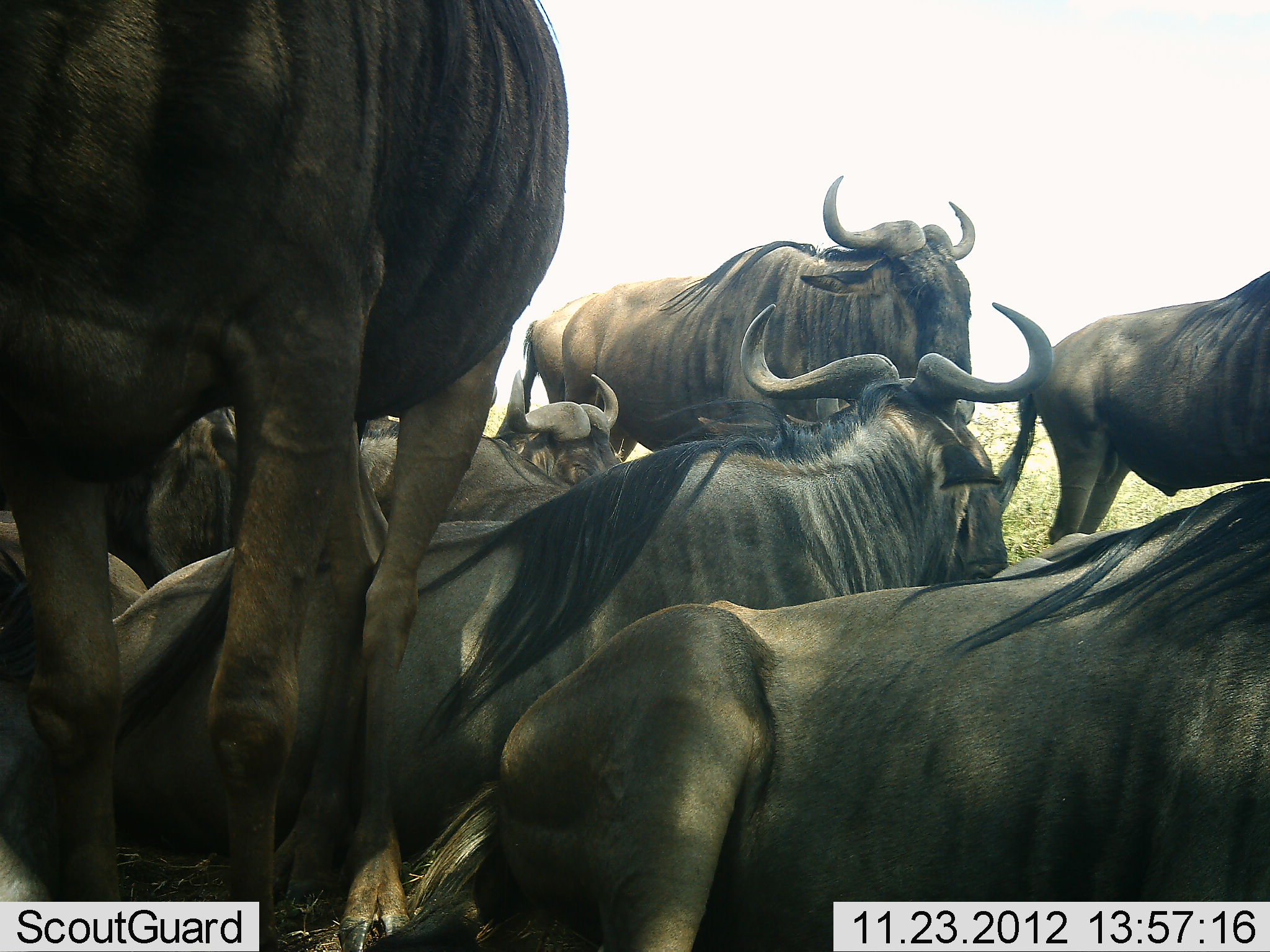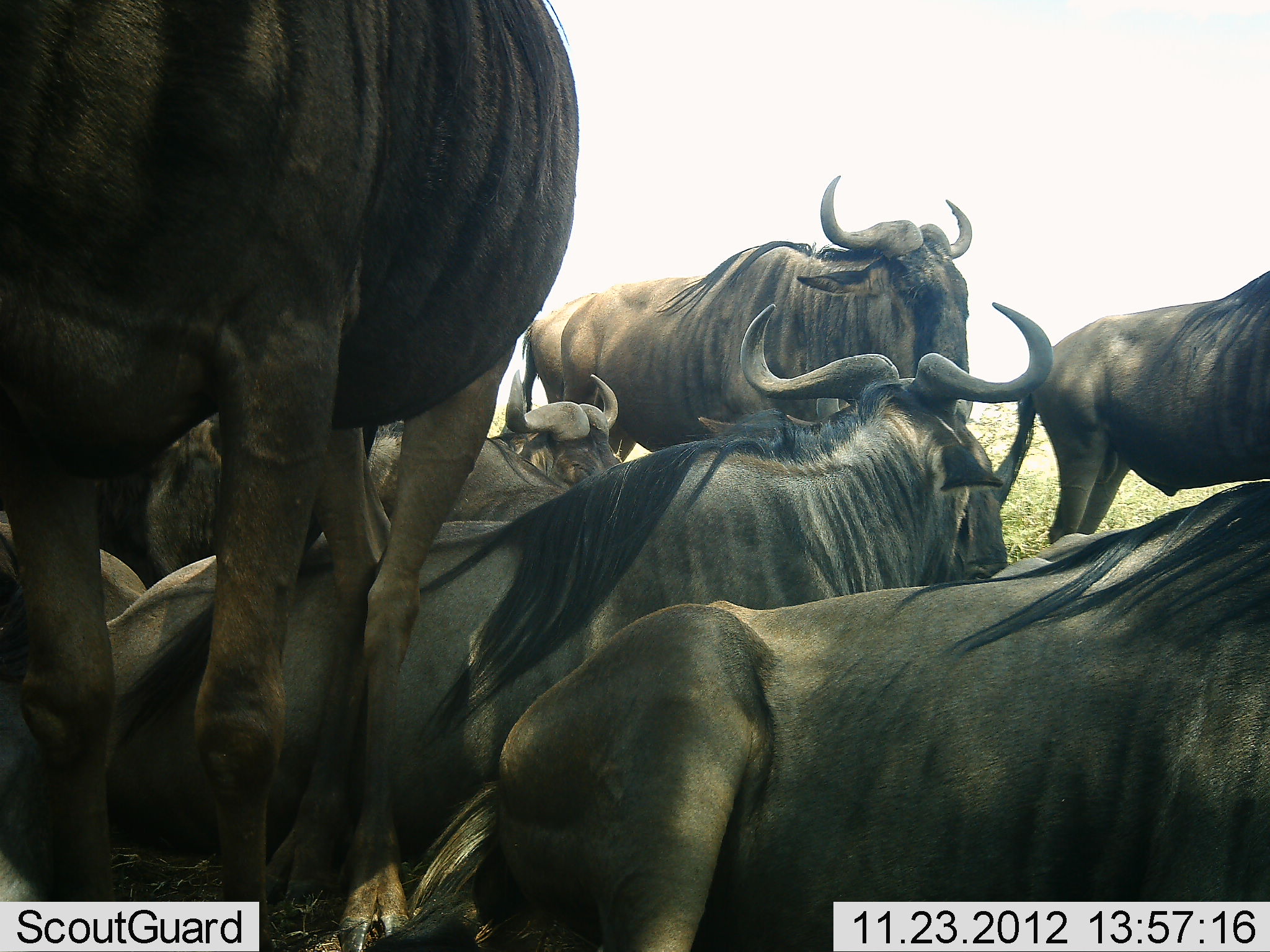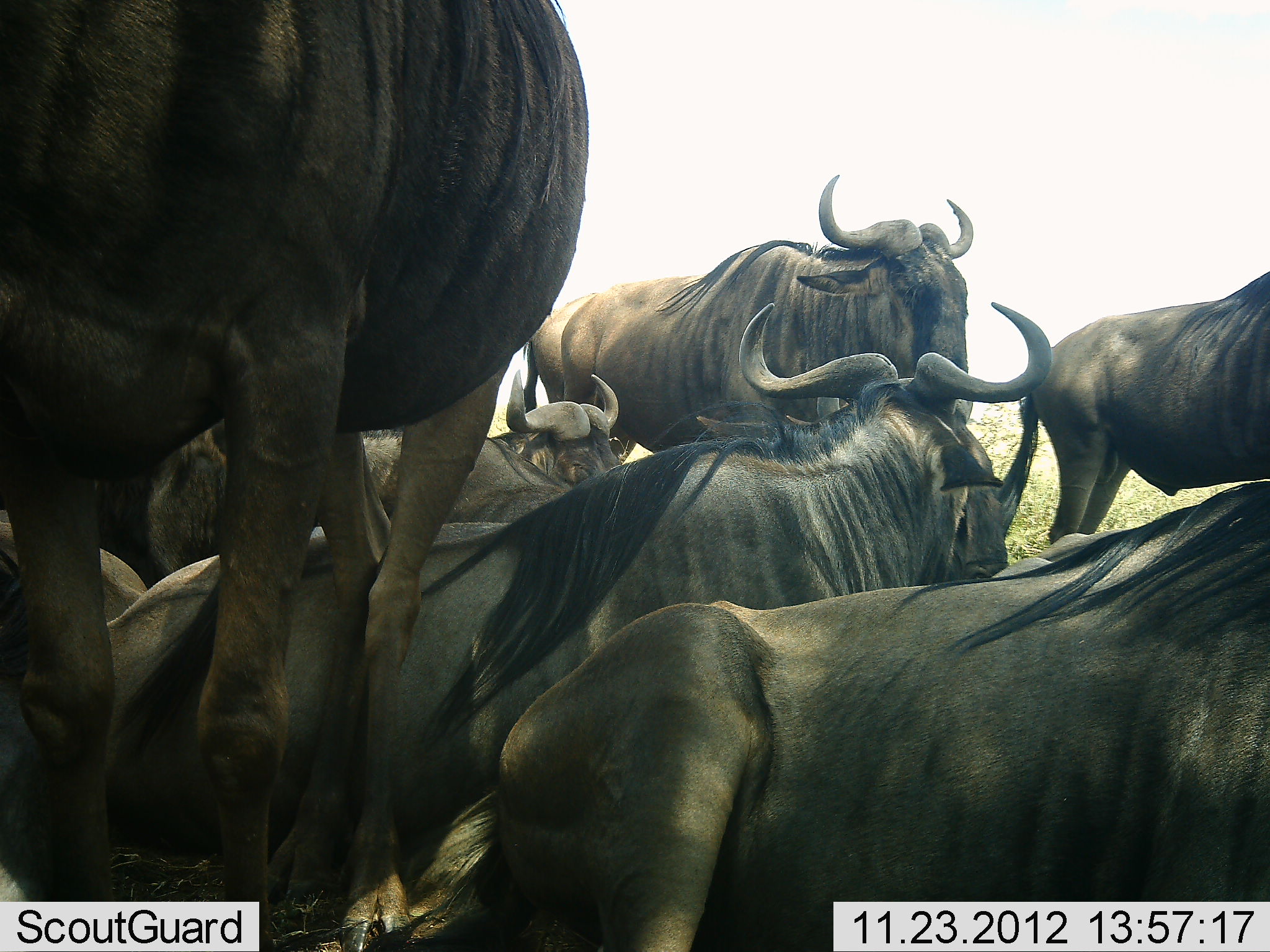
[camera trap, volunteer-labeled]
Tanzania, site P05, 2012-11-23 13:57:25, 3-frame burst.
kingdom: Animalia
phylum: Chordata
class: Mammalia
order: Artiodactyla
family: Bovidae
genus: Connochaetes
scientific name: Connochaetes taurinus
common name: blue wildebeest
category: wildebeest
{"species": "wildebeest (blue wildebeest) (Connochaetes taurinus)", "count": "8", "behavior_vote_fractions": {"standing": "90%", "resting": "100%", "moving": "0%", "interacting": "0%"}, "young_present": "0%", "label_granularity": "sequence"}